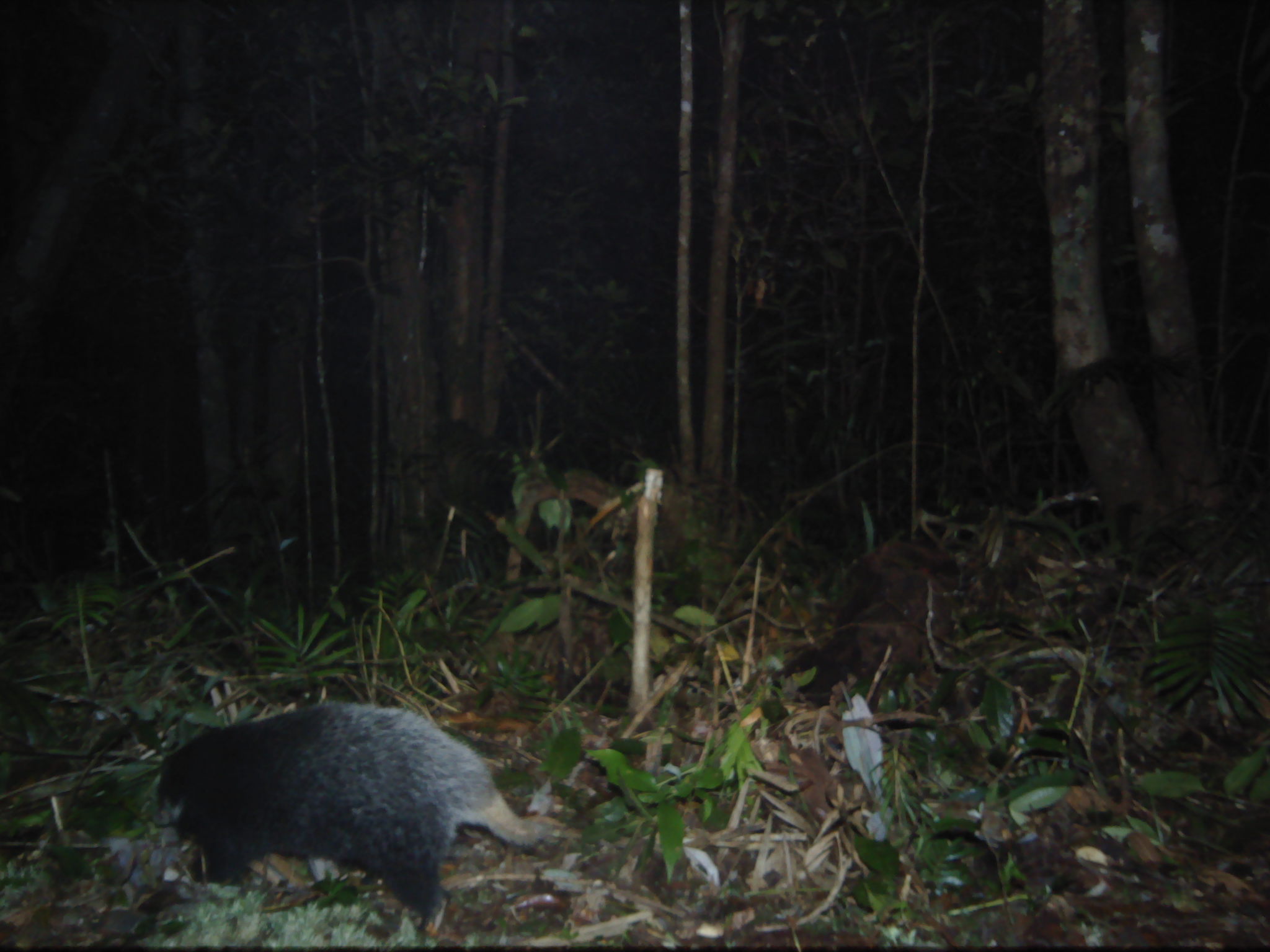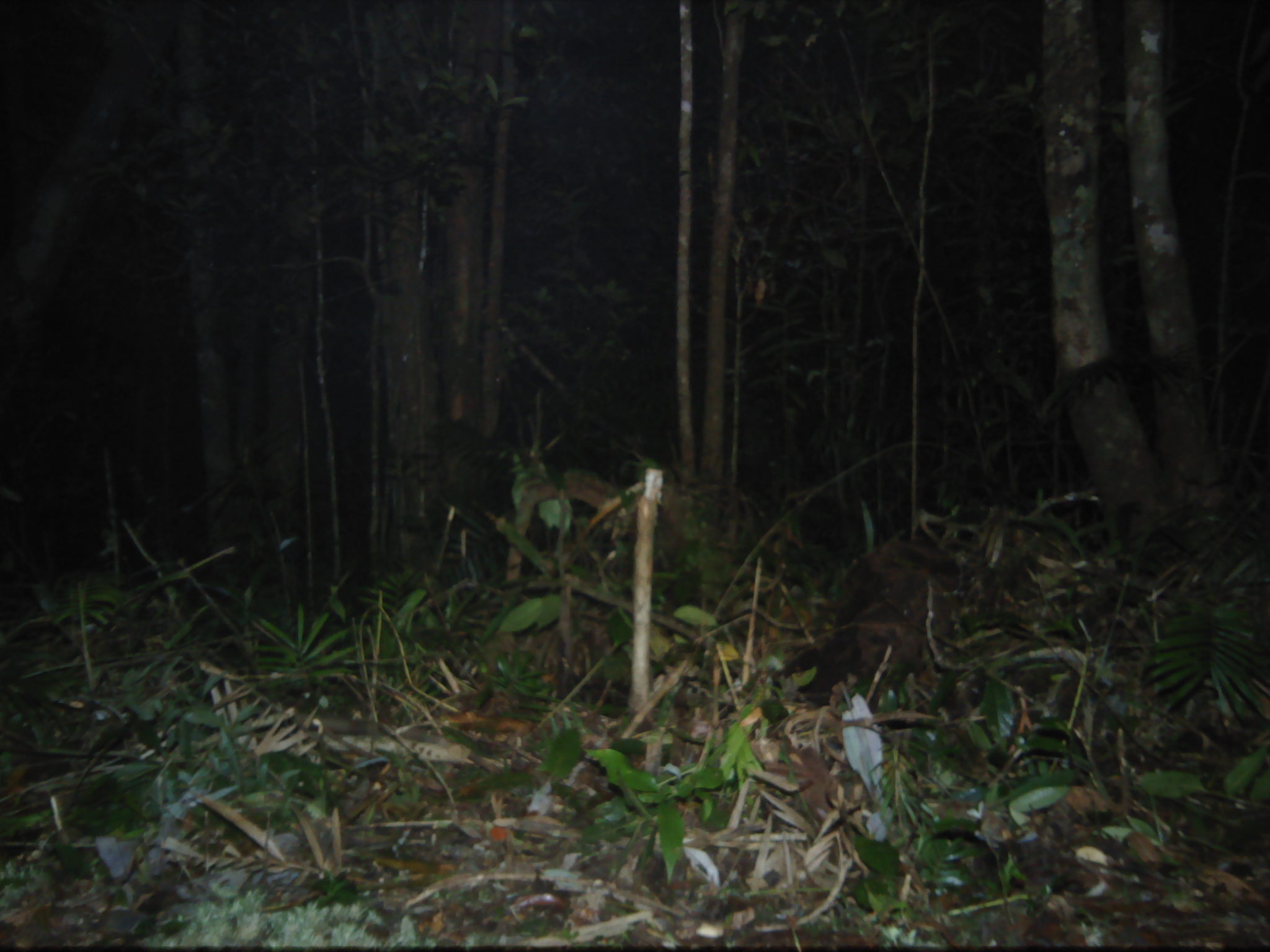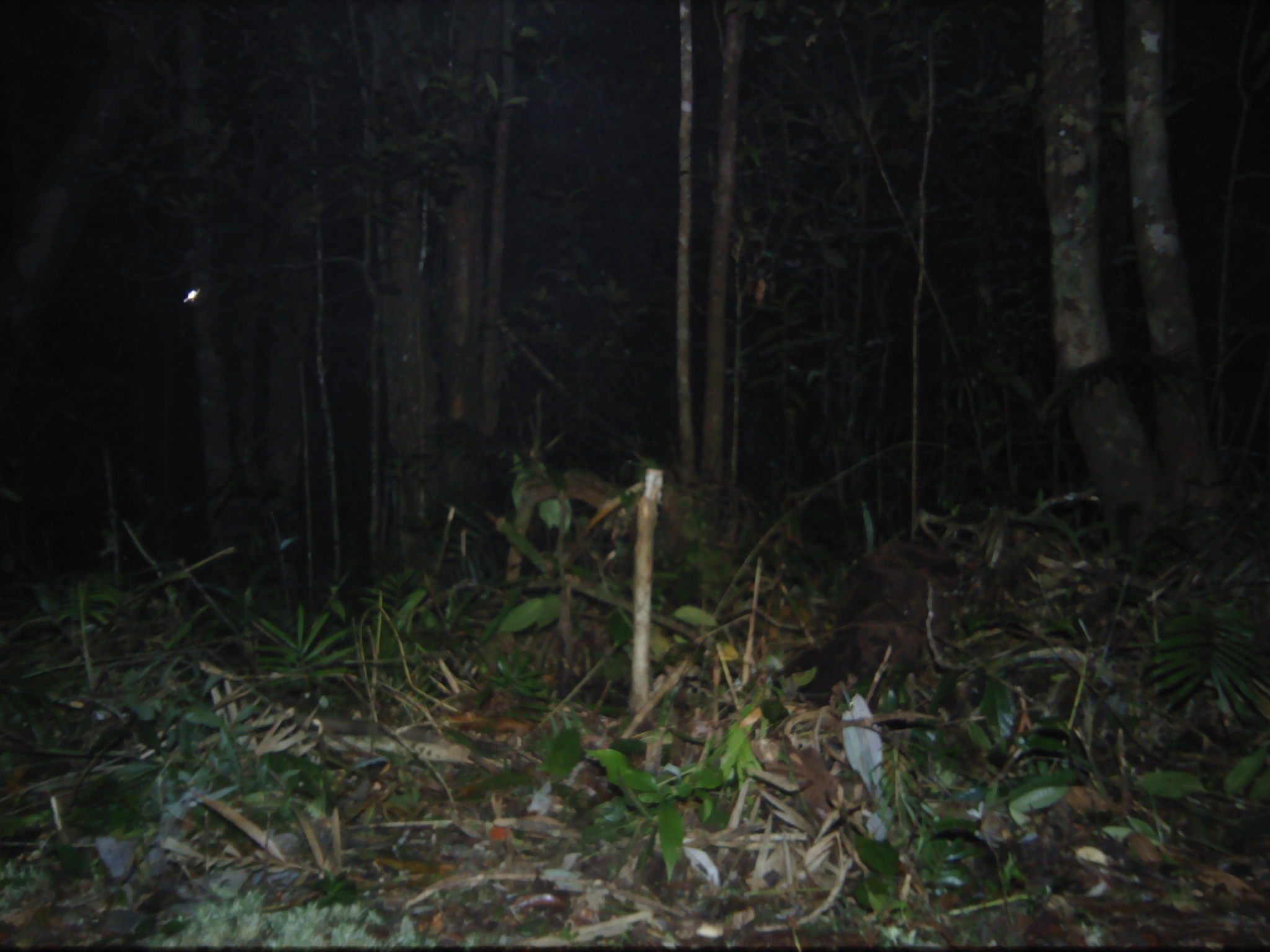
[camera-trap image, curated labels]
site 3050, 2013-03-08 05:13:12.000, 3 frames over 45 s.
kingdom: Animalia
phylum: Chordata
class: Mammalia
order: Carnivora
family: Mustelidae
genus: Arctonyx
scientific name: Arctonyx hoevenii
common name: sumatran hog badger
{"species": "Arctonyx hoevenii (sumatran hog badger)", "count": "1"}